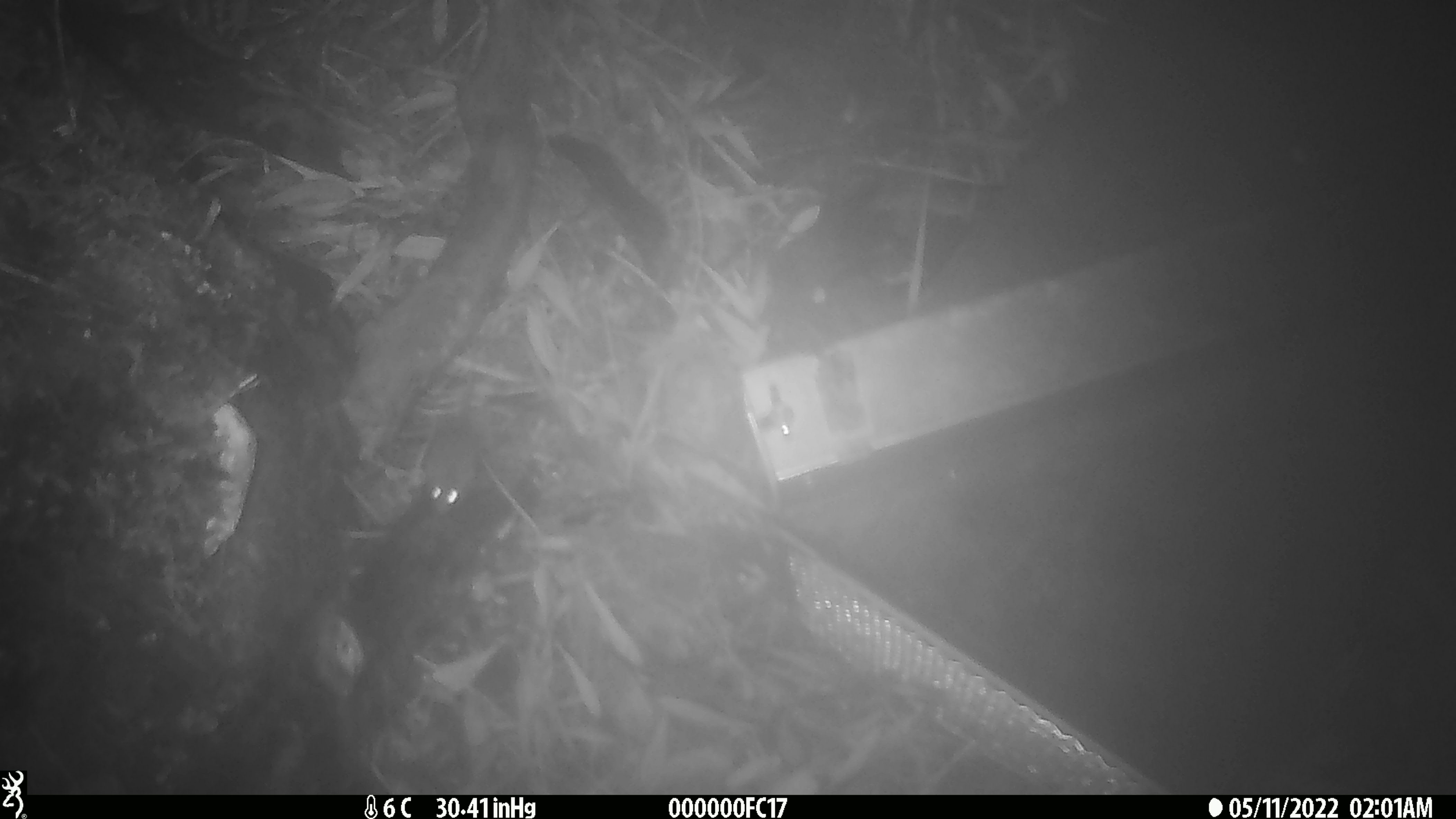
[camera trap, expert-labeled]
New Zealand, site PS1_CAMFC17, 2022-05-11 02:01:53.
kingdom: Animalia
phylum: Chordata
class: Mammalia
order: Rodentia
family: Muridae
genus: Mus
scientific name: Mus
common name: mouse